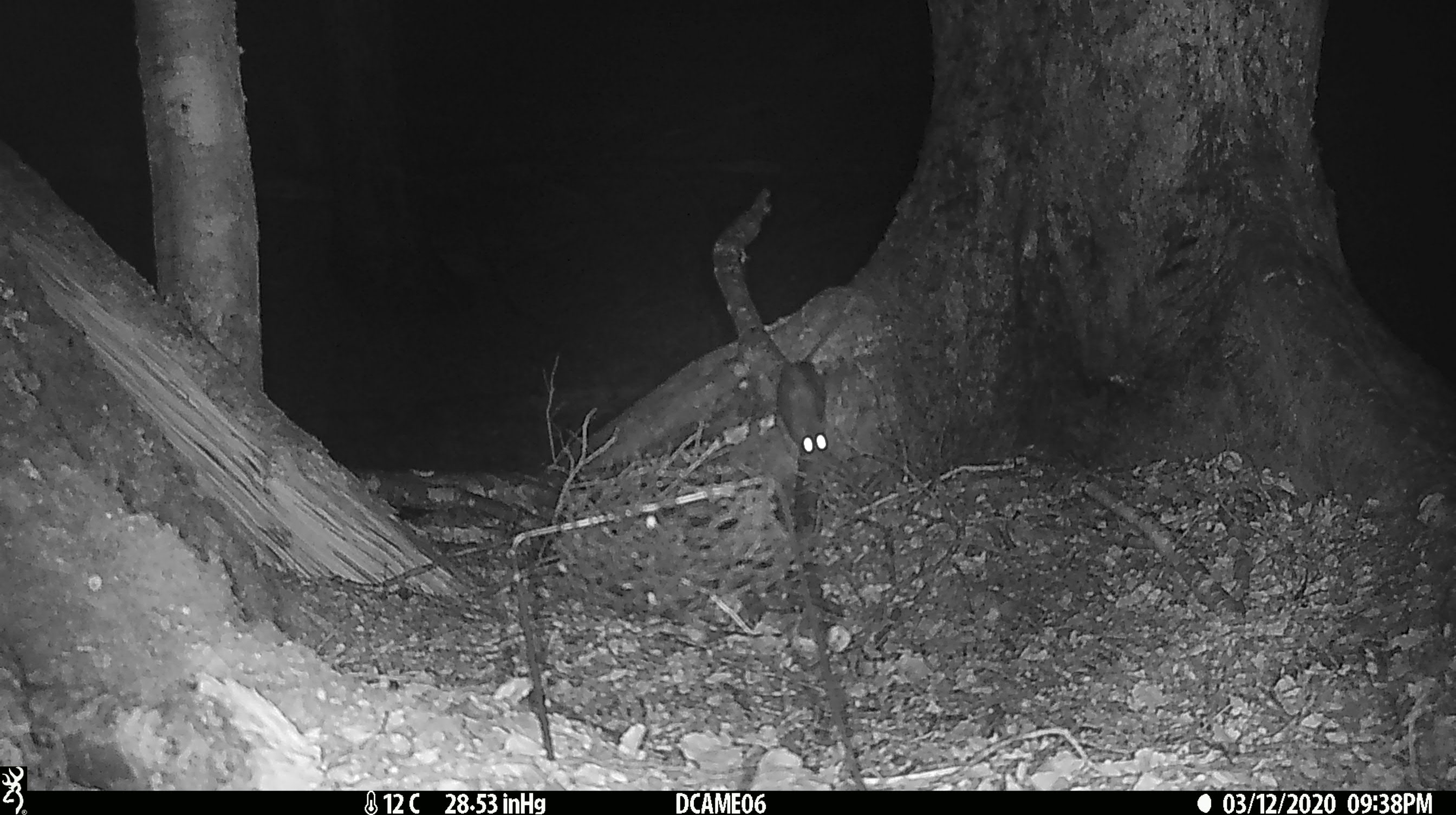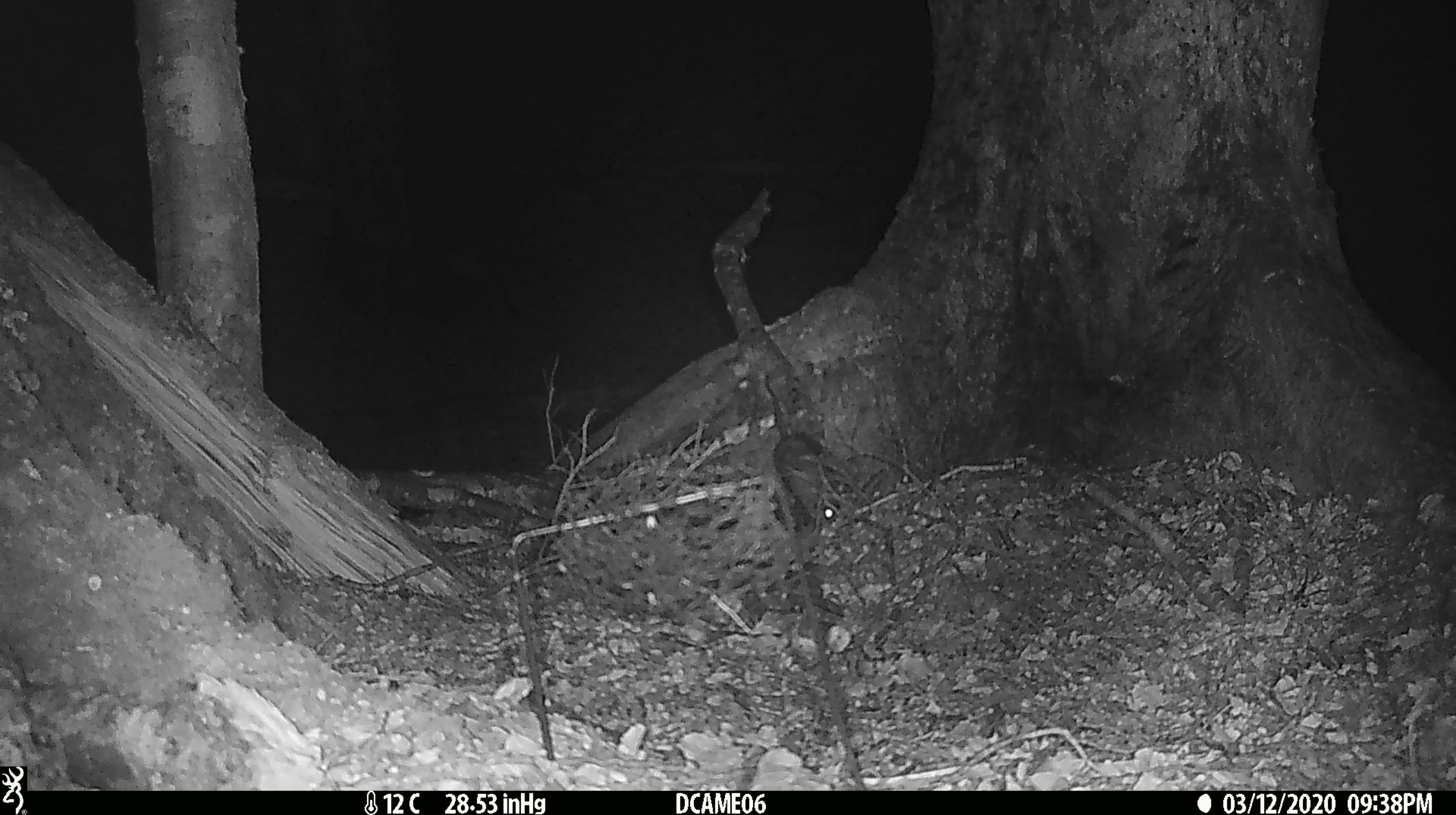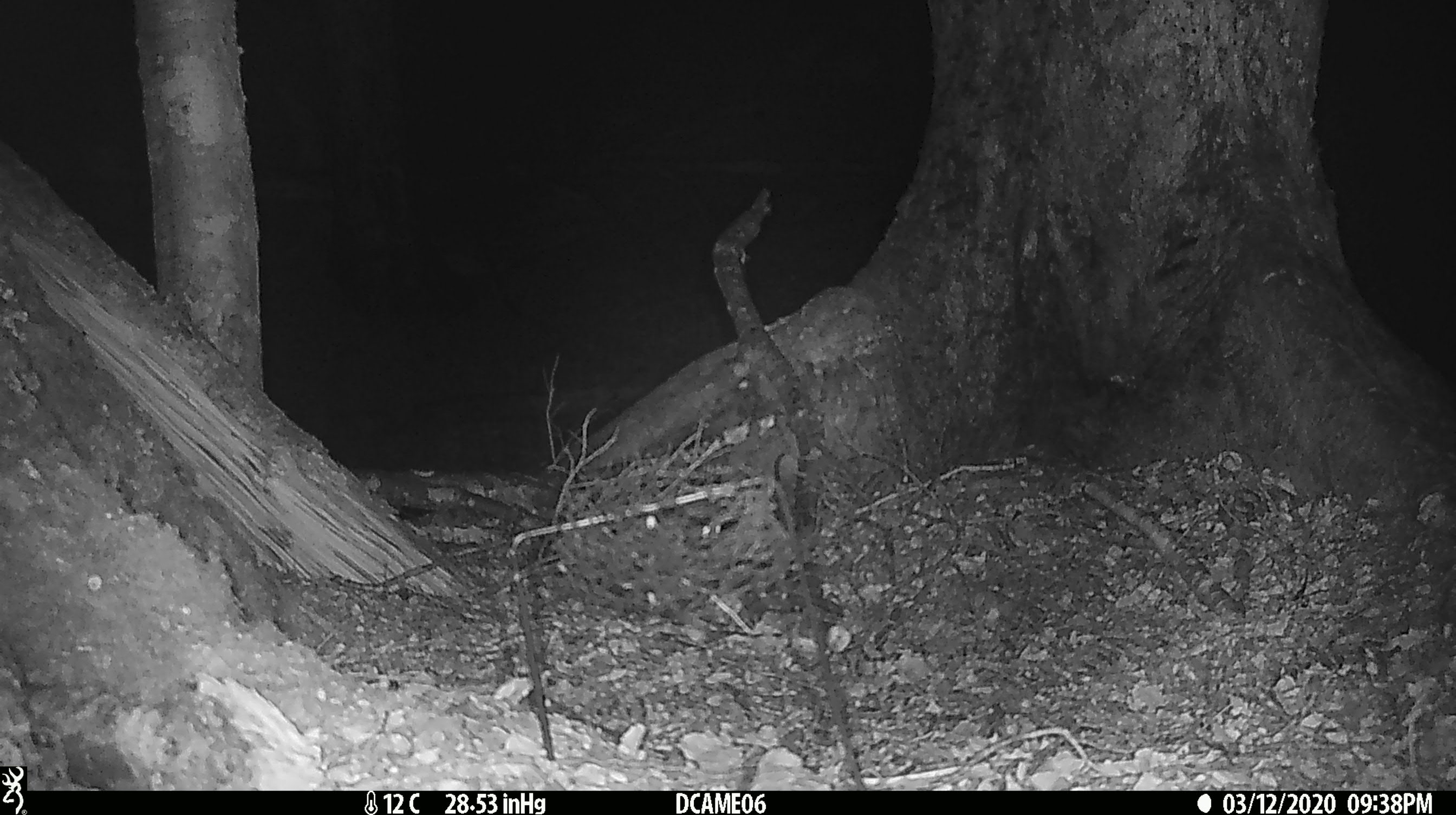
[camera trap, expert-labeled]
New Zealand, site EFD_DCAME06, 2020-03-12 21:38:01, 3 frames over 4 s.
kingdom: Animalia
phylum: Chordata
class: Mammalia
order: Rodentia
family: Muridae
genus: Rattus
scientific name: Rattus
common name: rat